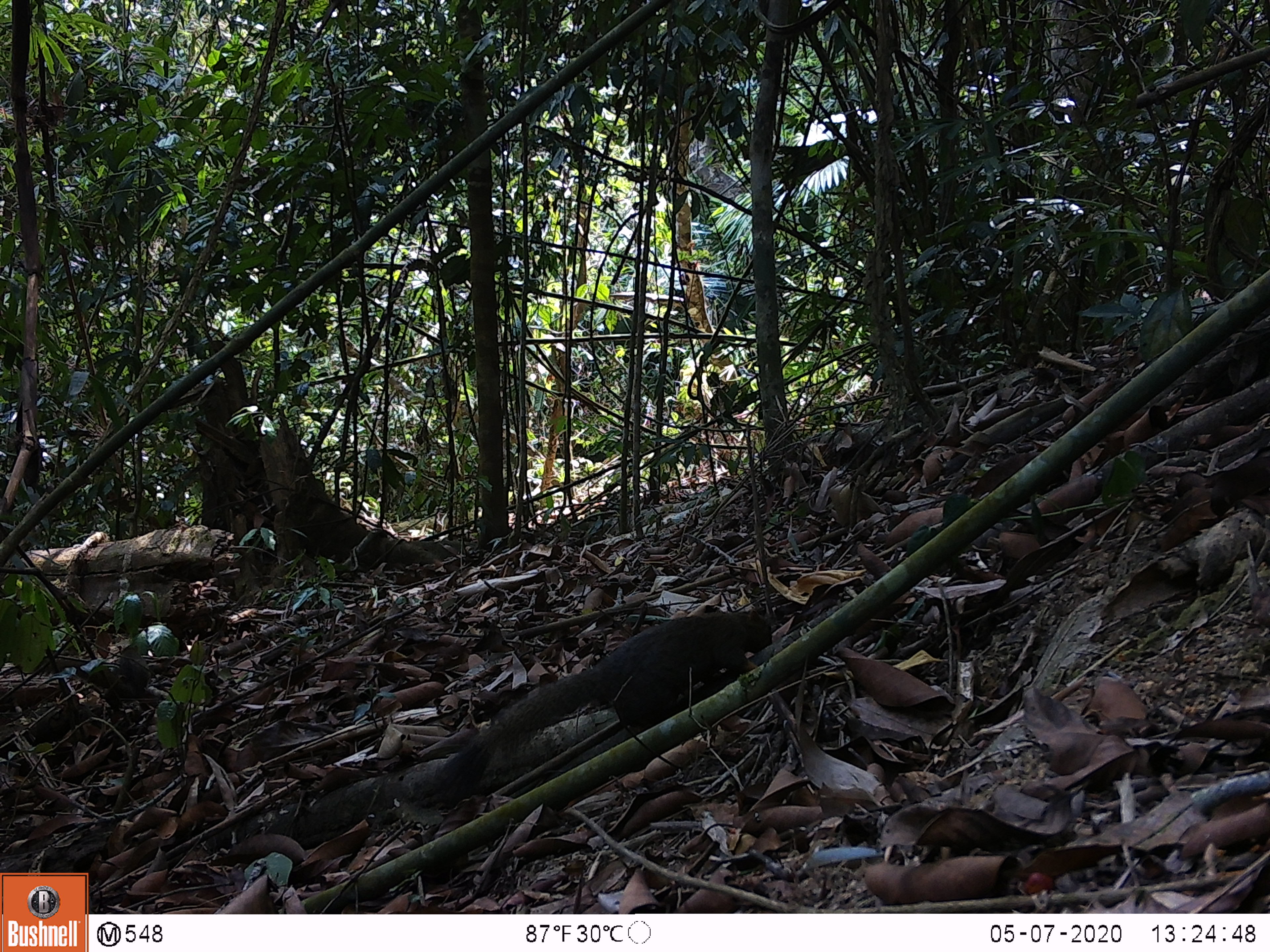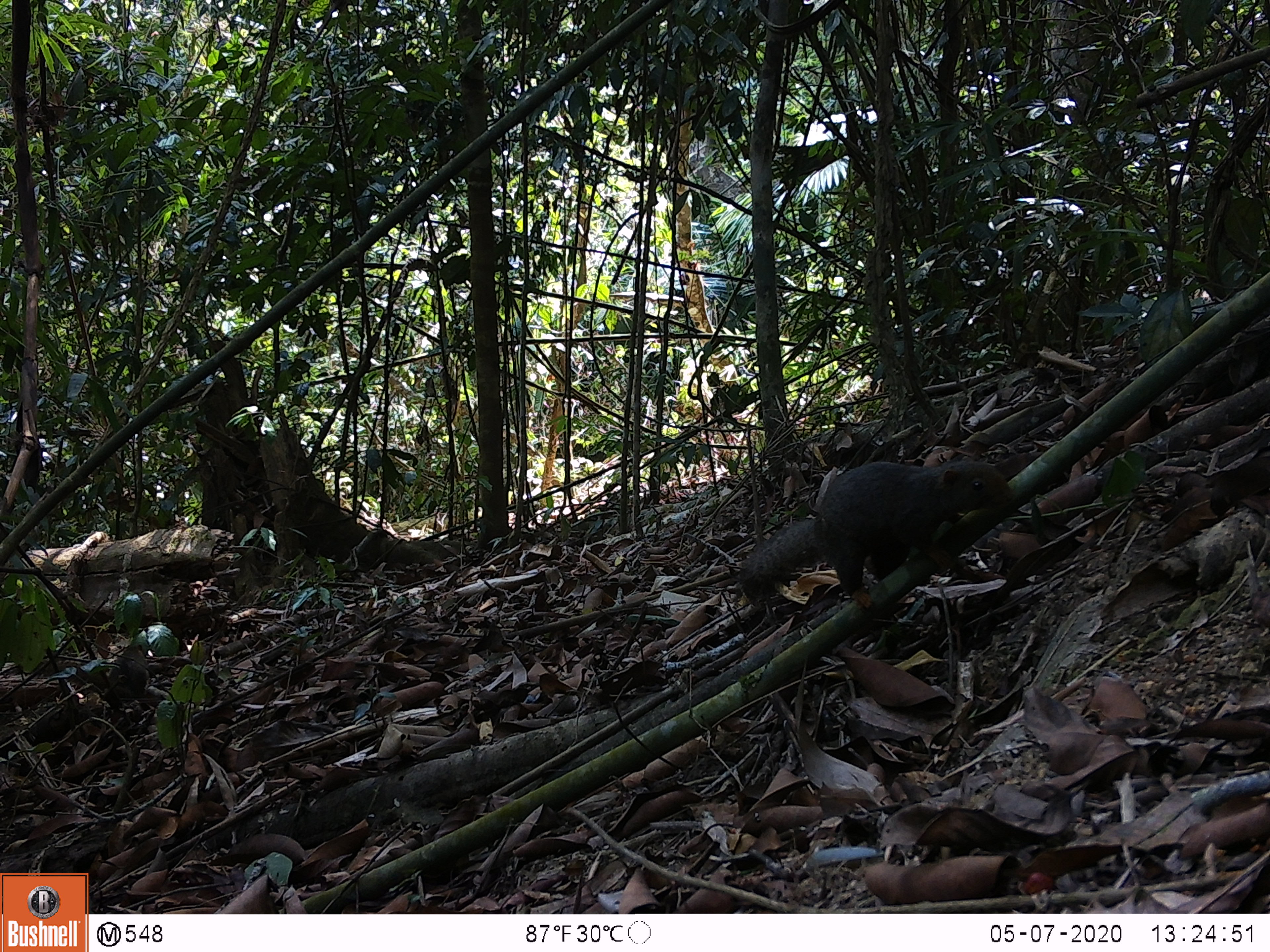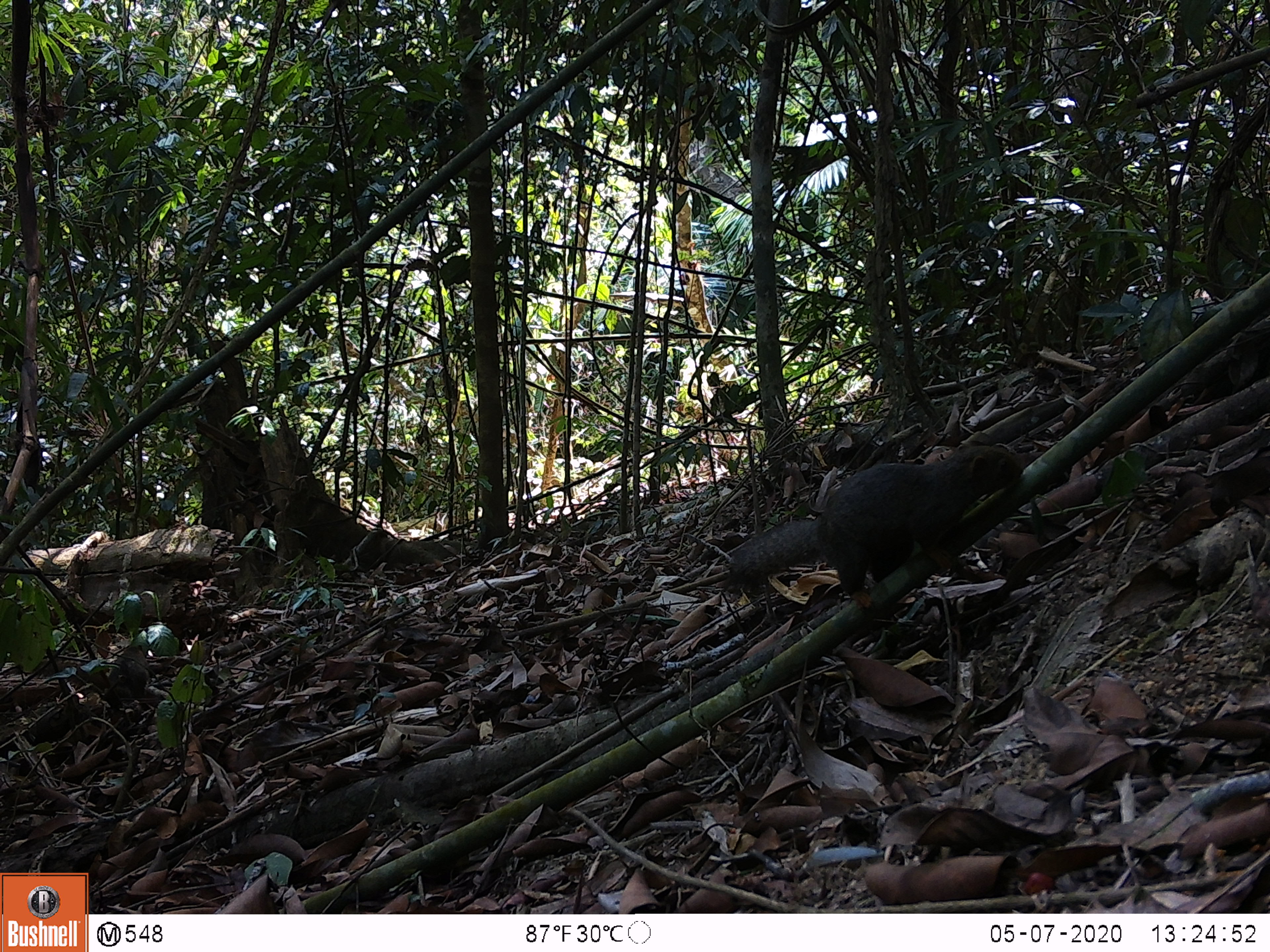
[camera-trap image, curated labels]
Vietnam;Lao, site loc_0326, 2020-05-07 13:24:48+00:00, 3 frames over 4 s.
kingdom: Animalia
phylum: Chordata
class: Mammalia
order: Rodentia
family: Sciuridae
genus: Callosciurus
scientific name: Callosciurus erythraeus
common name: pallas's squirrel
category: pallass squirrel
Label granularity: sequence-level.